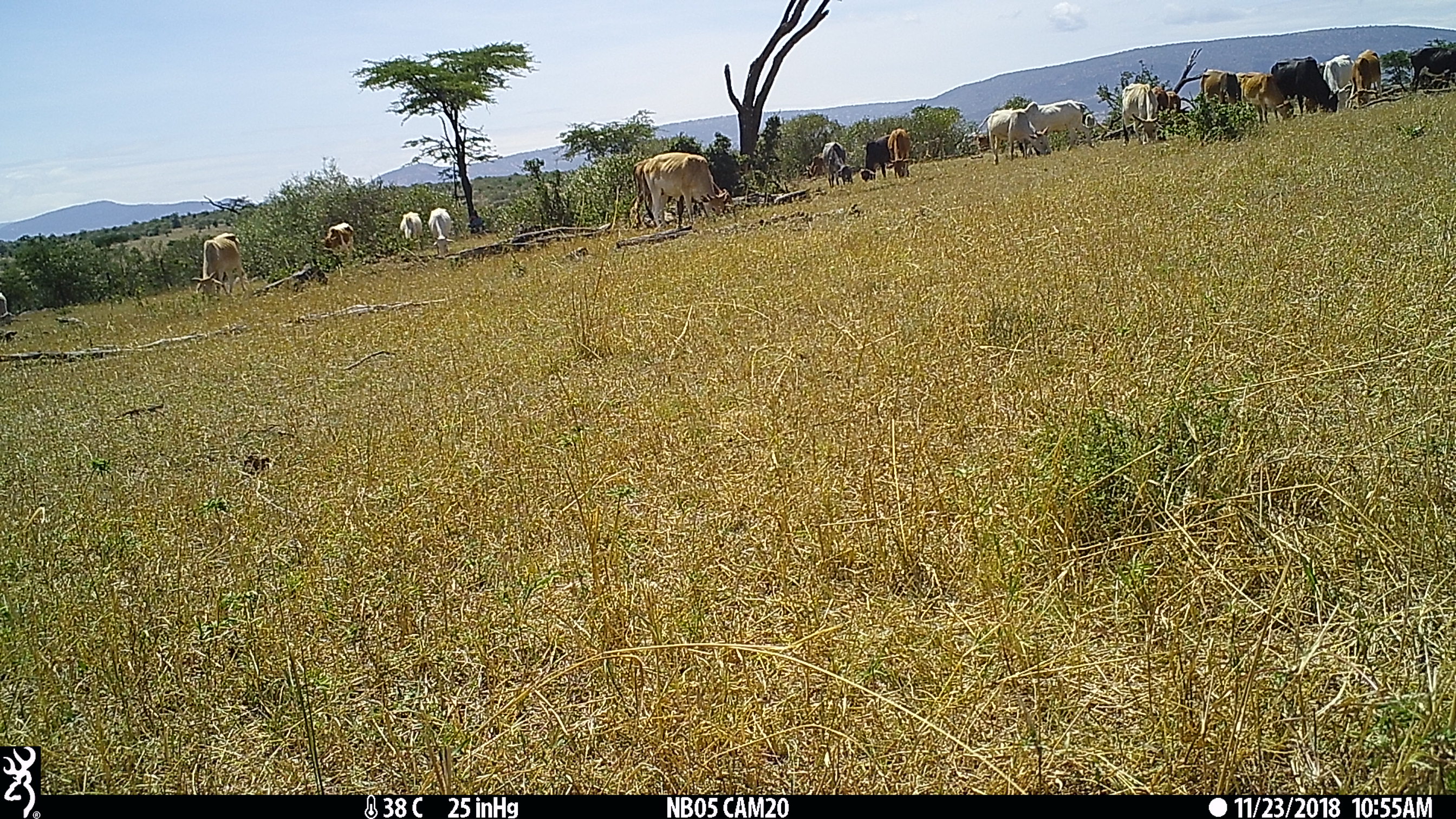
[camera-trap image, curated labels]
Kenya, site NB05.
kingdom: Animalia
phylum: Chordata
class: Mammalia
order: Artiodactyla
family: Bovidae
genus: Bos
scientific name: Bos taurus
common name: cattle